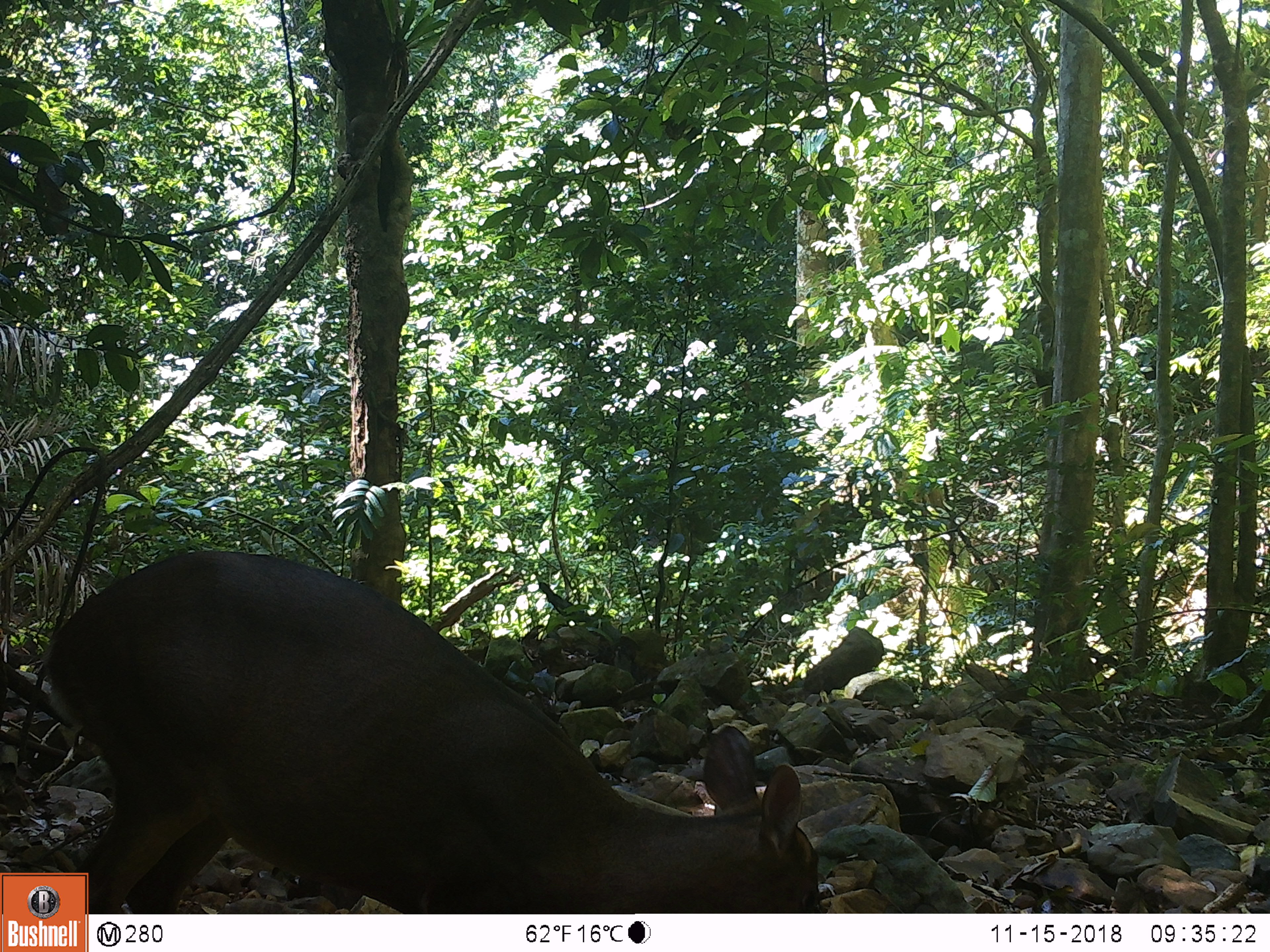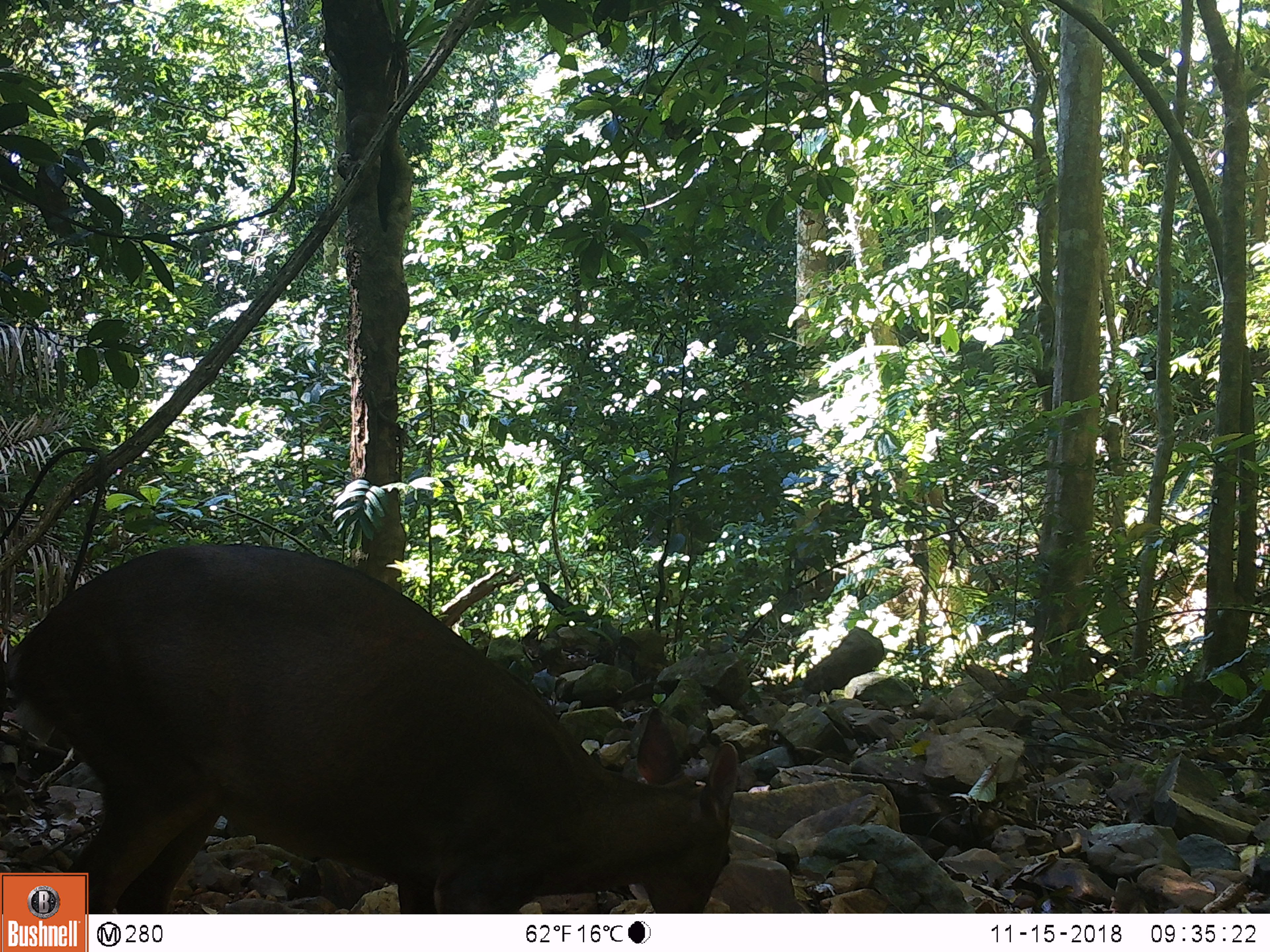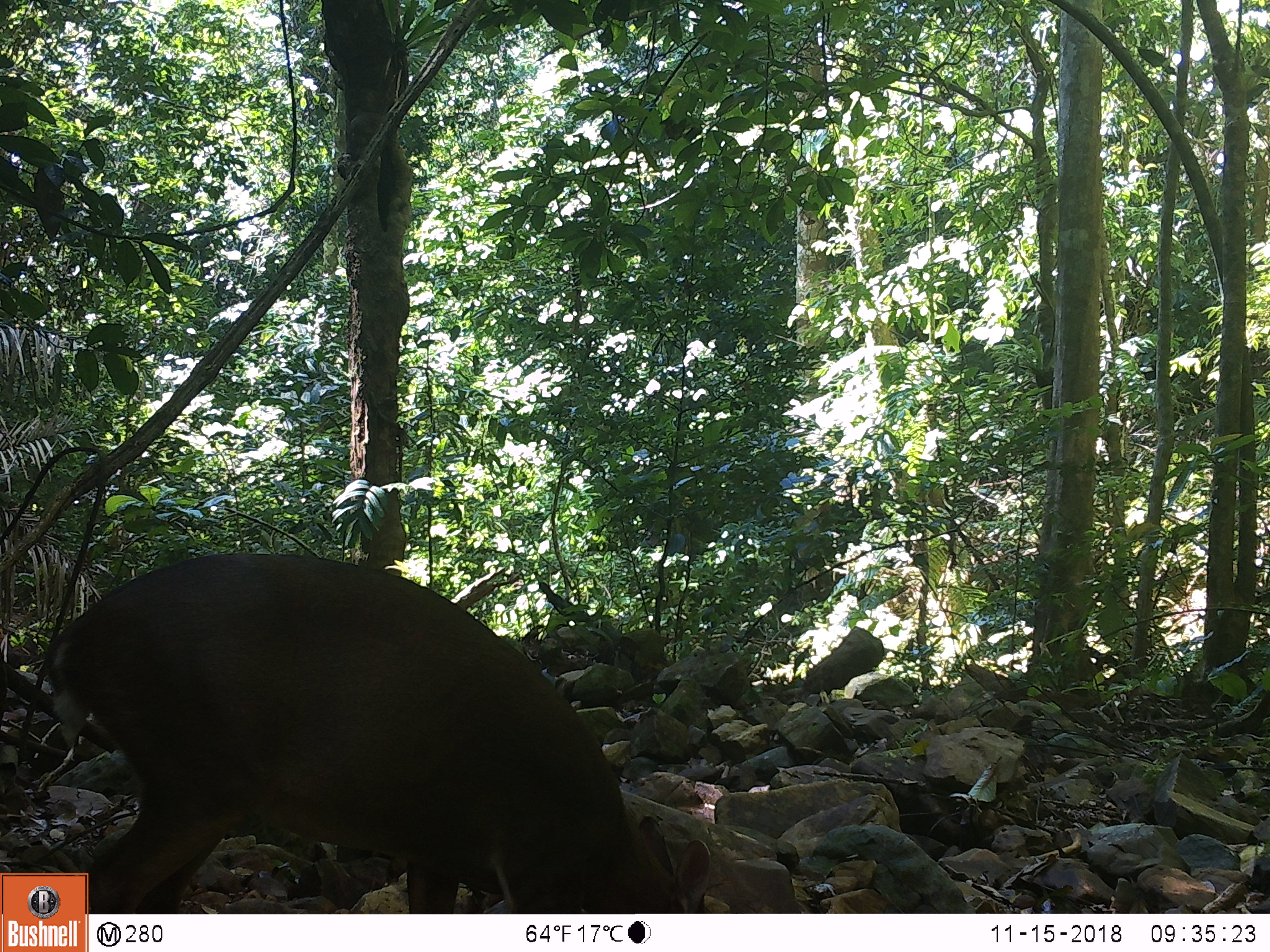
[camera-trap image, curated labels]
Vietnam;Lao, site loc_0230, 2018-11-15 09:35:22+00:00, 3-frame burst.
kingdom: Animalia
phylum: Chordata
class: Mammalia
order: Artiodactyla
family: Cervidae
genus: Muntiacus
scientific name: Muntiacus vuquangensis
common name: large-antlered muntjac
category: large antlered muntjac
Large antlered muntjac (large-antlered muntjac) (Muntiacus vuquangensis). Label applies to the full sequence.